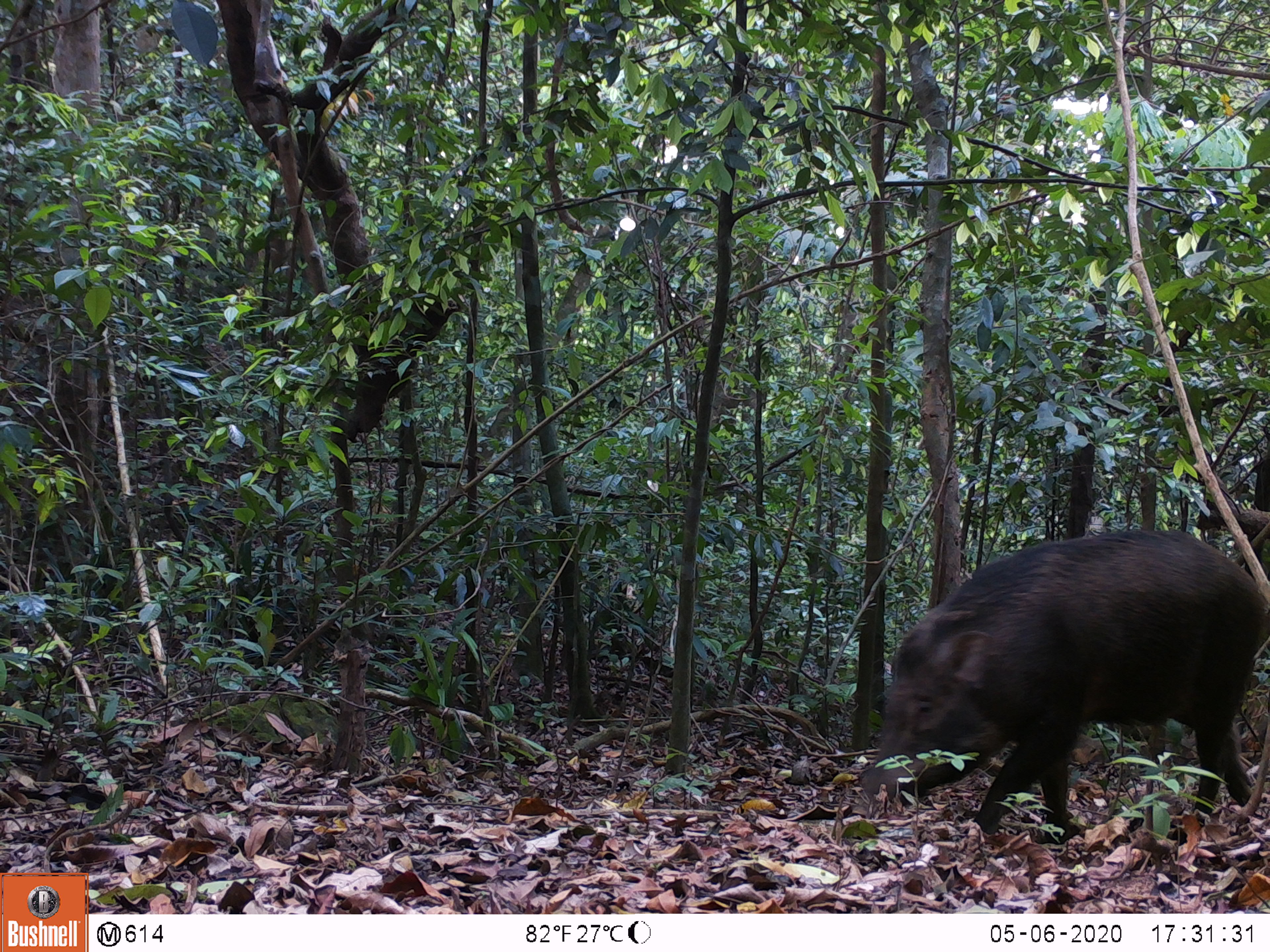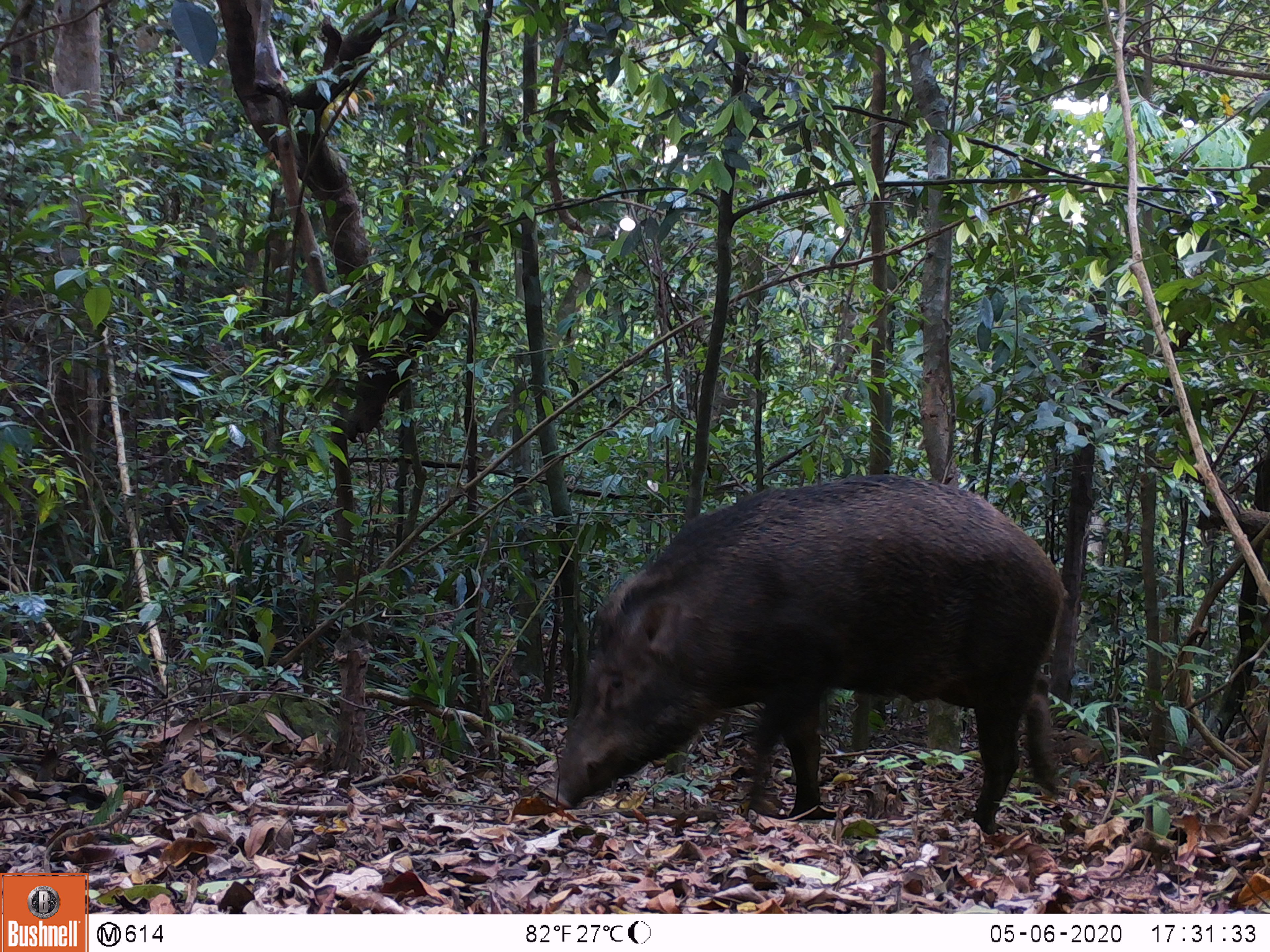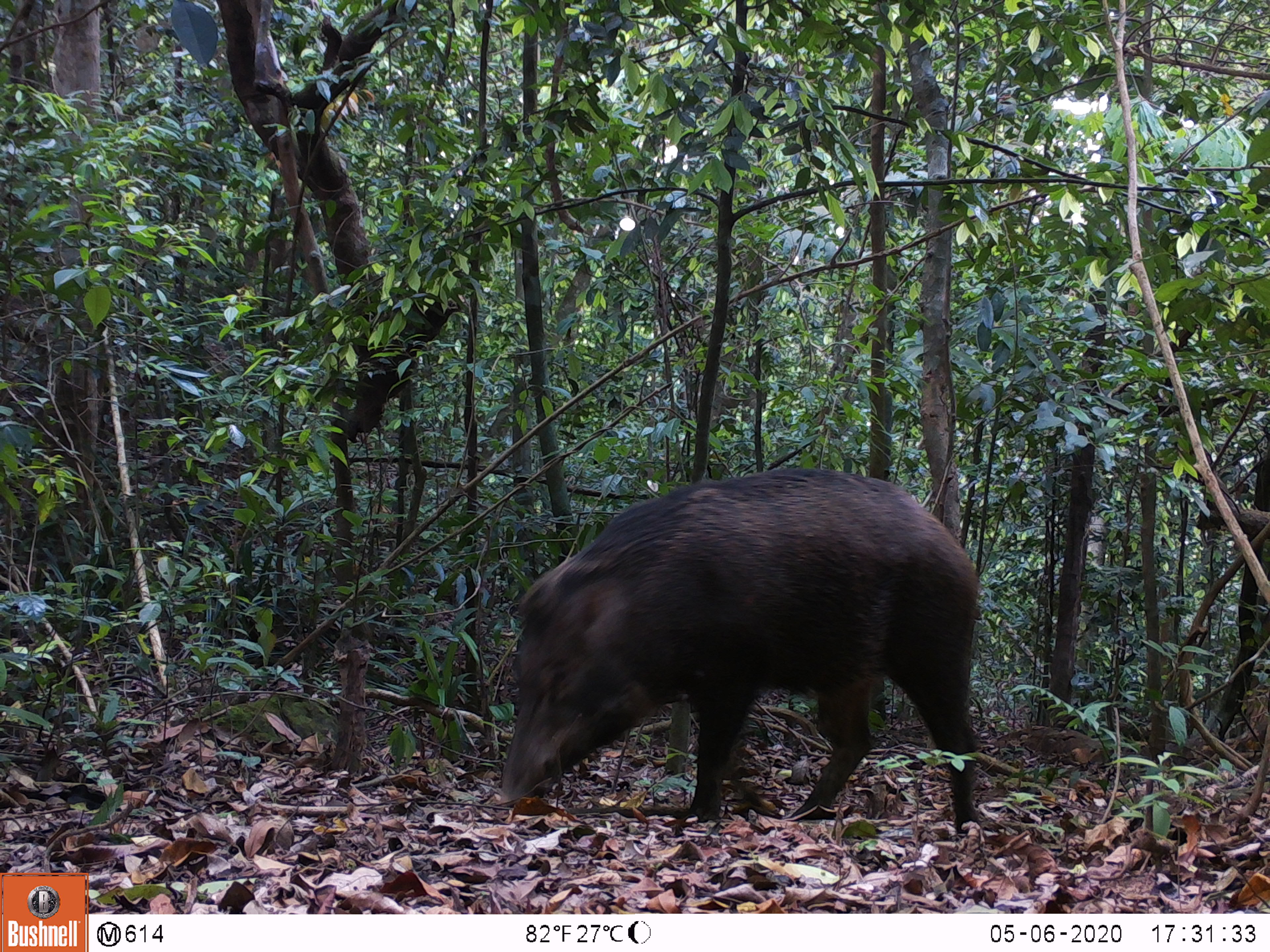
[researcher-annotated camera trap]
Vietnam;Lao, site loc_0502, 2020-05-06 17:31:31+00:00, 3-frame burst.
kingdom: Animalia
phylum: Chordata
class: Mammalia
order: Artiodactyla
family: Suidae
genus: Sus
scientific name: Sus scrofa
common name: eurasian wild pig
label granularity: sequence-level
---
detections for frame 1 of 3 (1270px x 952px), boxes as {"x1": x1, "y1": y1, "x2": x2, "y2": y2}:
eurasian wild pig: {"x1": 858, "y1": 528, "x2": 1269, "y2": 845}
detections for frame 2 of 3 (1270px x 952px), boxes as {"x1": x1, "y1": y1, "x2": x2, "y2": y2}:
eurasian wild pig: {"x1": 551, "y1": 472, "x2": 1072, "y2": 837}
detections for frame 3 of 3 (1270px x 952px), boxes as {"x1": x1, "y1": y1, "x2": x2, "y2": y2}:
eurasian wild pig: {"x1": 492, "y1": 464, "x2": 985, "y2": 836}